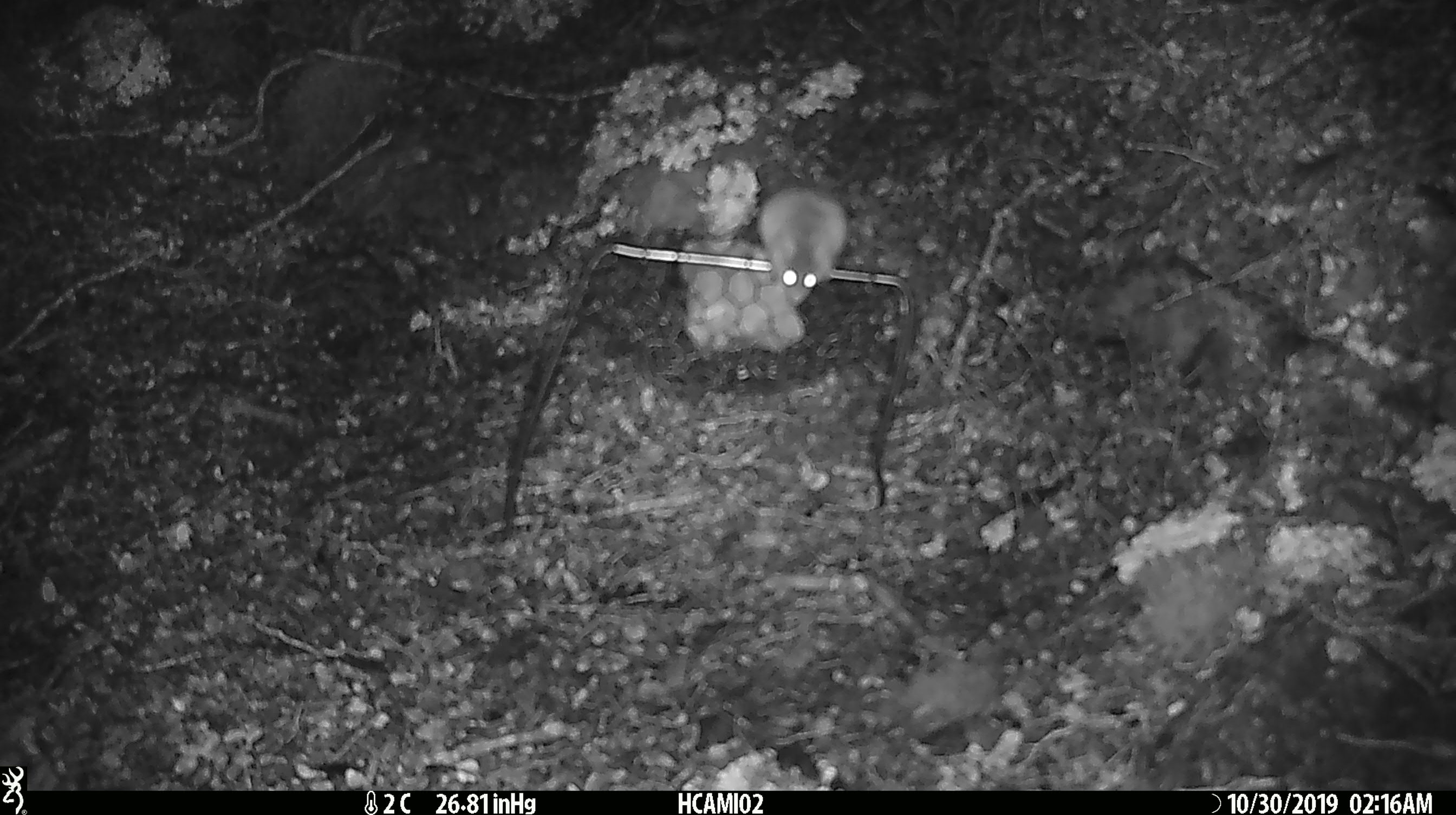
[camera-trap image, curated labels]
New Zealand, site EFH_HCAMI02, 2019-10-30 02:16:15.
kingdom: Animalia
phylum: Chordata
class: Mammalia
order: Rodentia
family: Muridae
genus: Mus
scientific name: Mus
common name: mouse